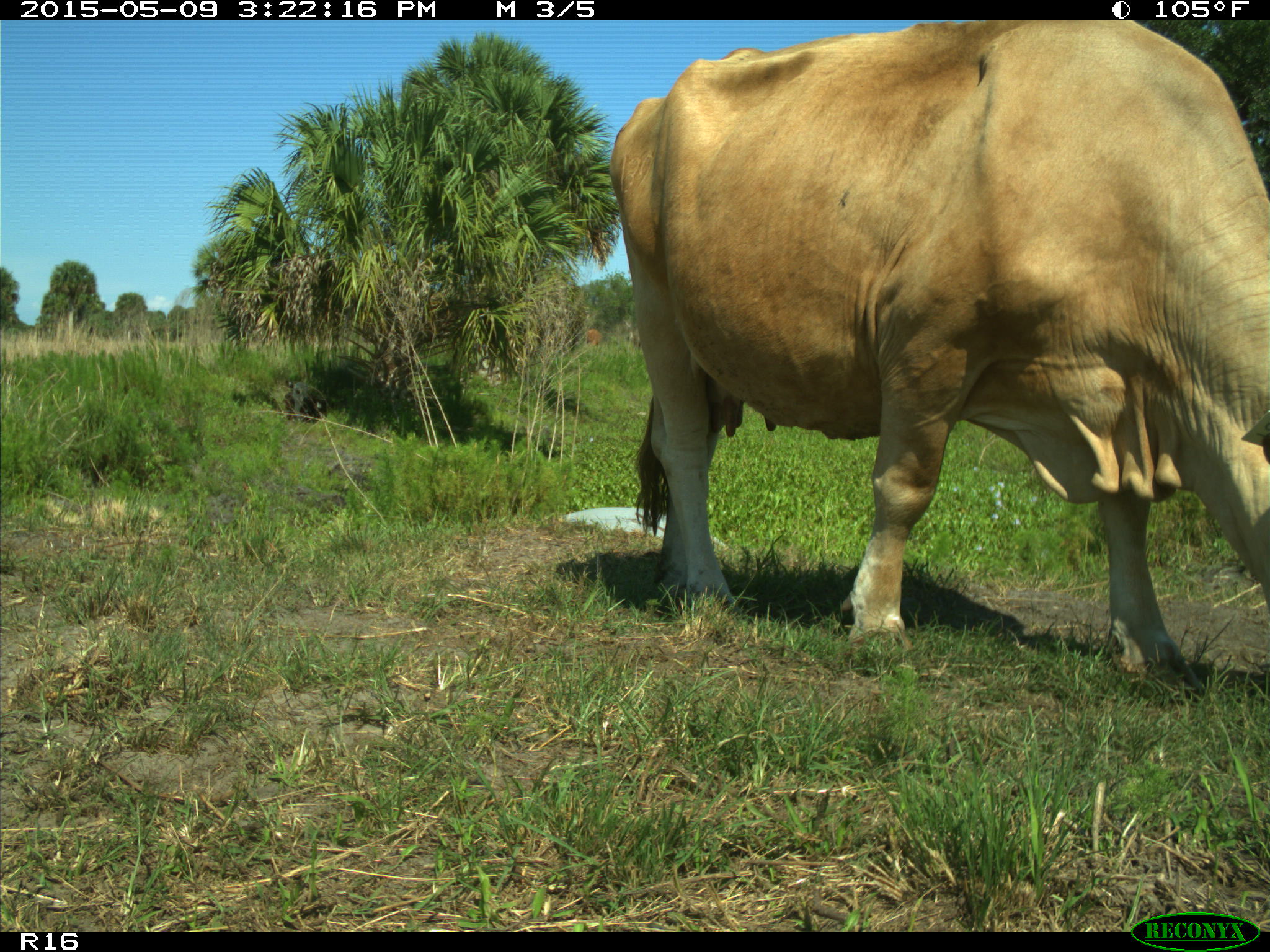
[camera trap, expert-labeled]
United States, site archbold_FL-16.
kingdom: Animalia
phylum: Chordata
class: Mammalia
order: Artiodactyla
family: Bovidae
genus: Bos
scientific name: Bos taurus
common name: domestic cow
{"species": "Bos taurus (domestic cow)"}